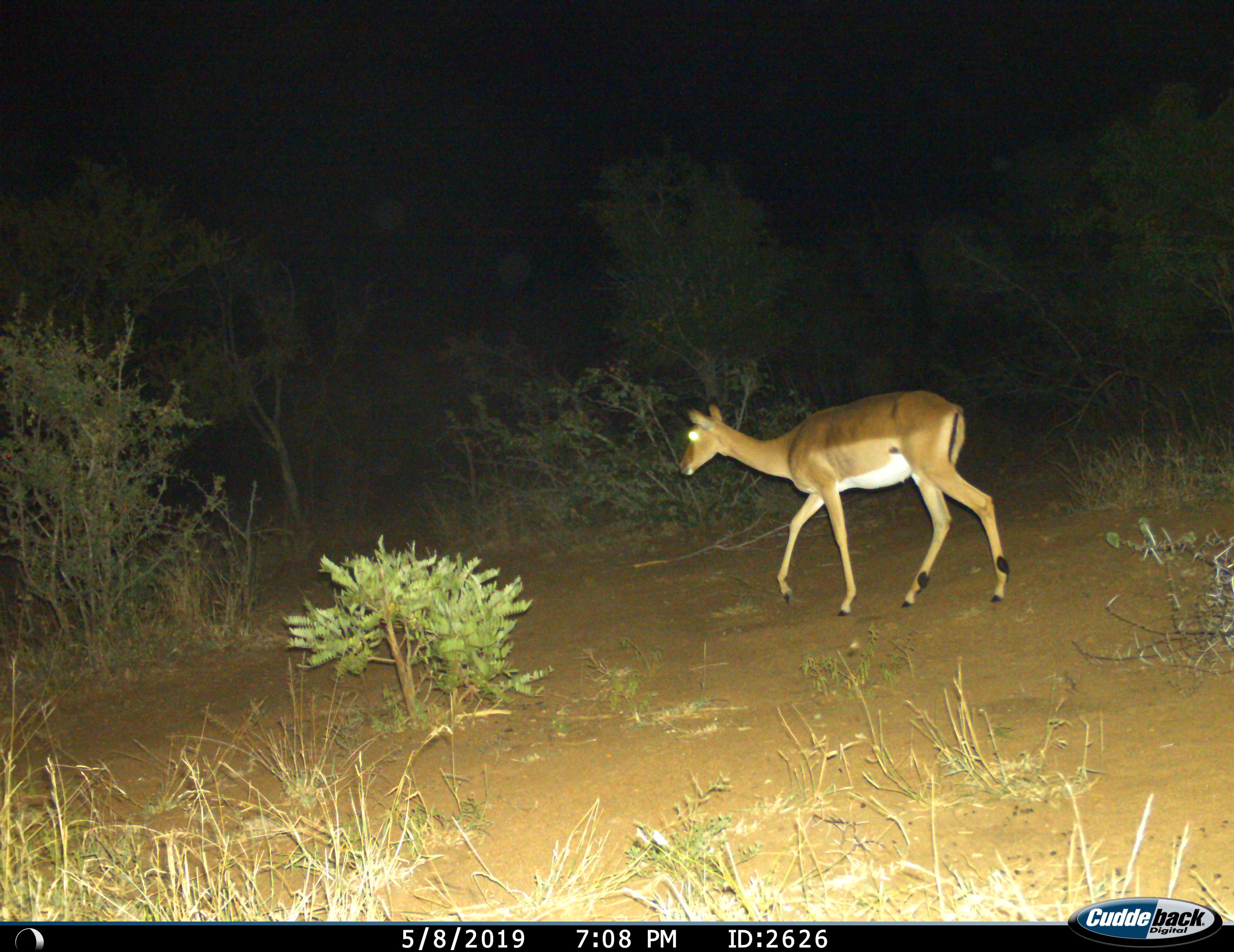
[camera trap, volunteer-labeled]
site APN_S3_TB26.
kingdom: Animalia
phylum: Chordata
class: Mammalia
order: Artiodactyla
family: Bovidae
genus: Aepyceros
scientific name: Aepyceros melampus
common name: impala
Impala (Aepyceros melampus), count 1. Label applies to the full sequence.